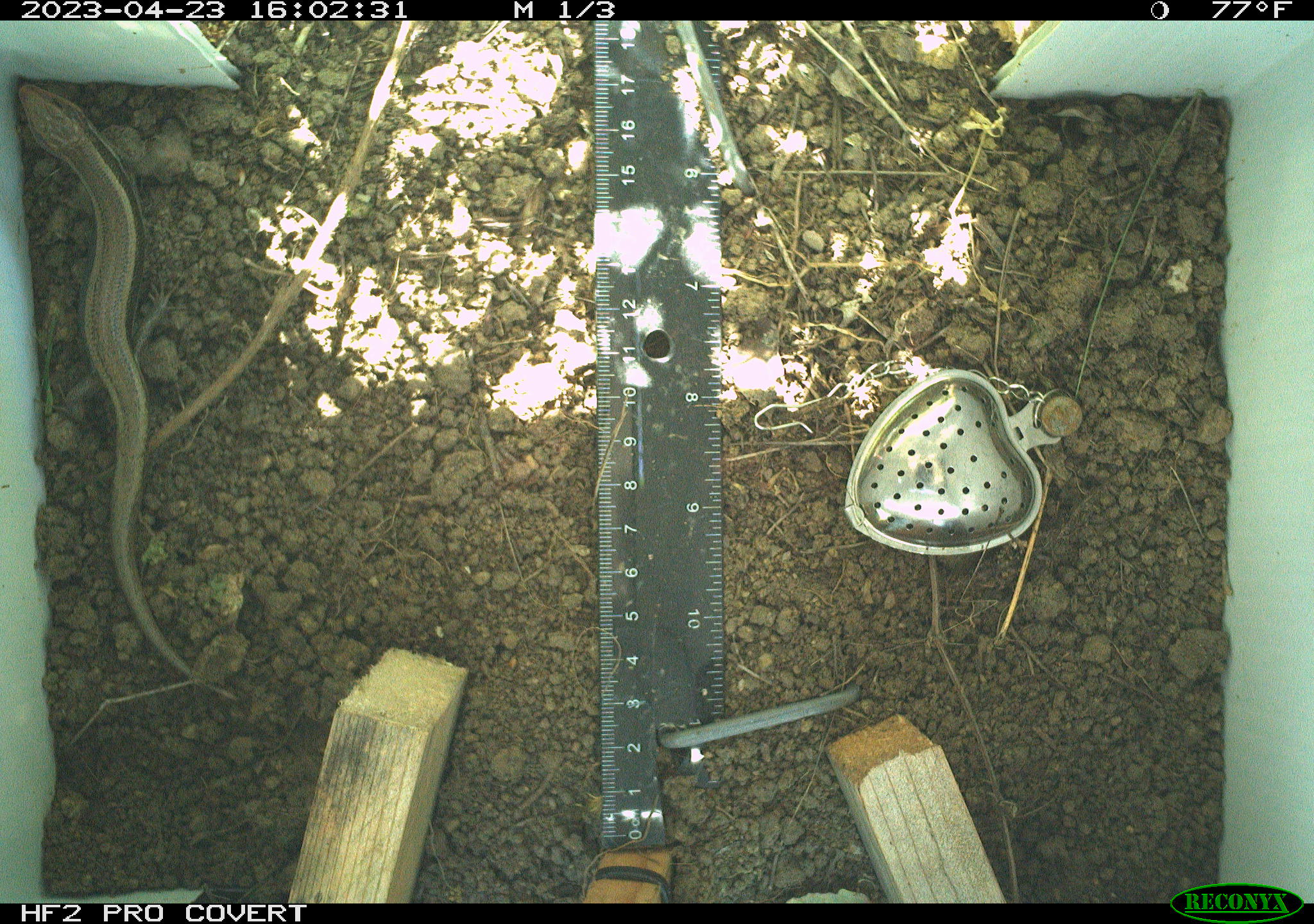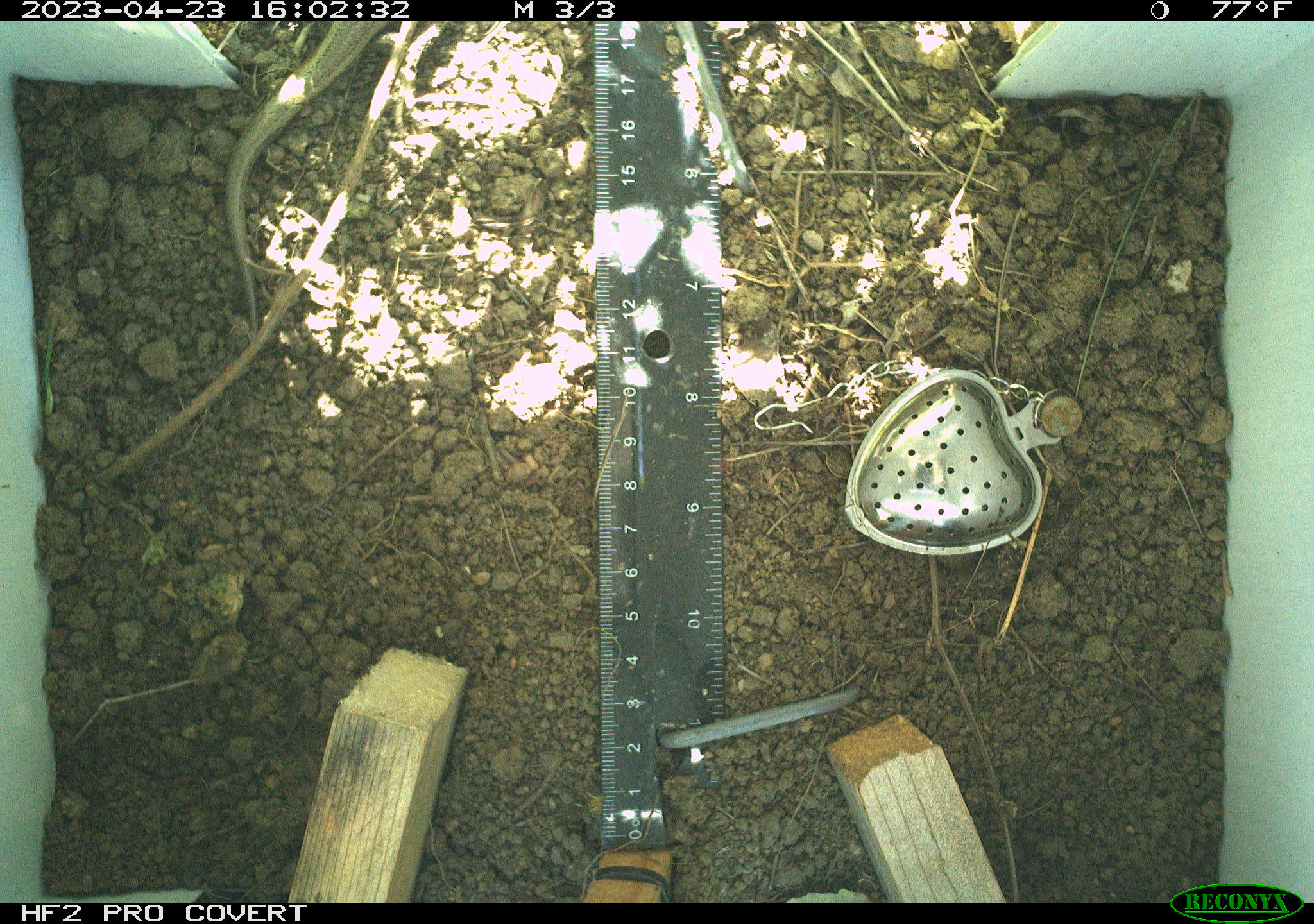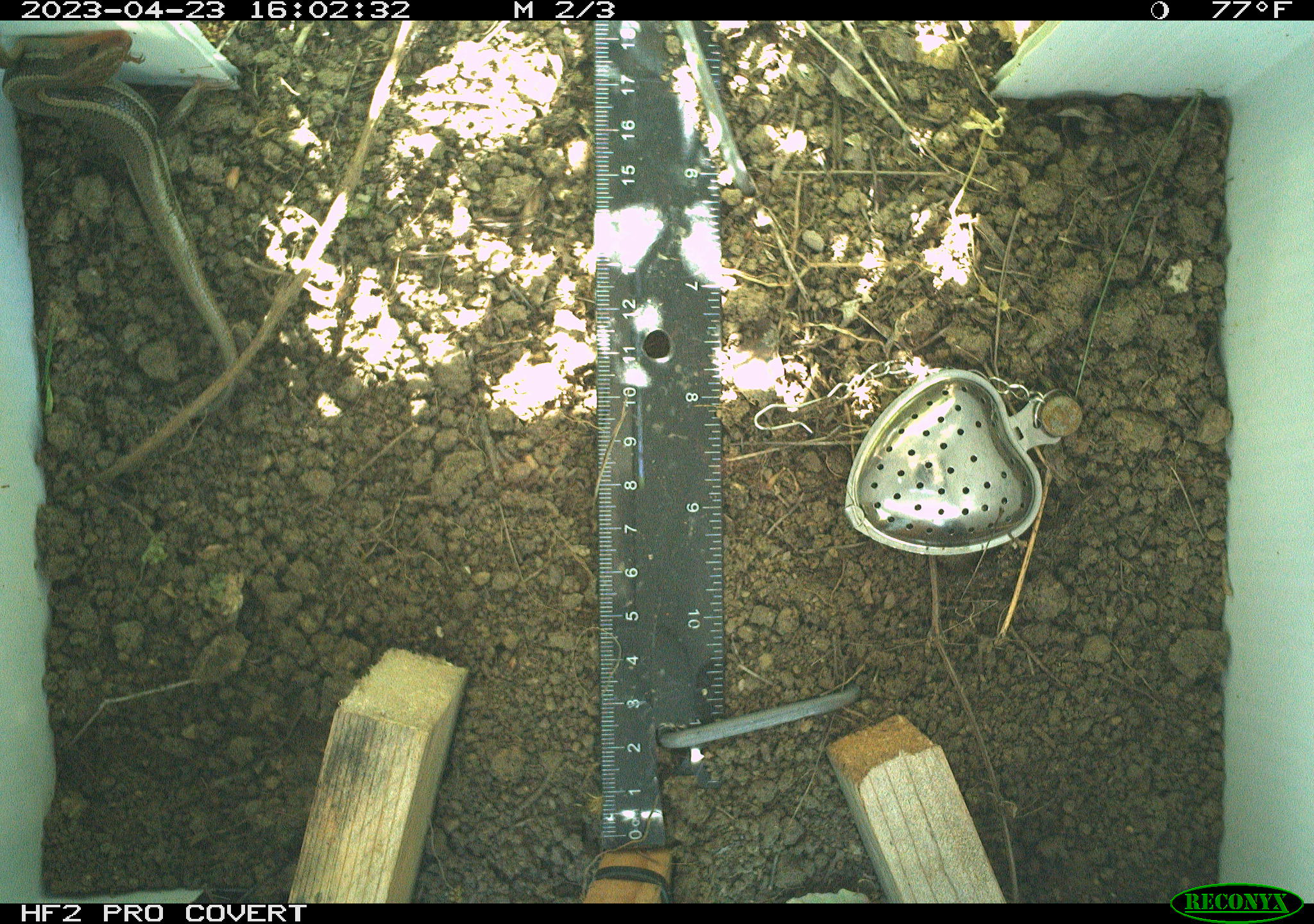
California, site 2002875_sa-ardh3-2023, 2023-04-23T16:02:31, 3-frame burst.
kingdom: Animalia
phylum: Chordata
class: Reptilia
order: Squamata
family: Scincidae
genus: Plestiodon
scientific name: Plestiodon skiltonianus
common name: western skink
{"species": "western skink (Plestiodon skiltonianus)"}